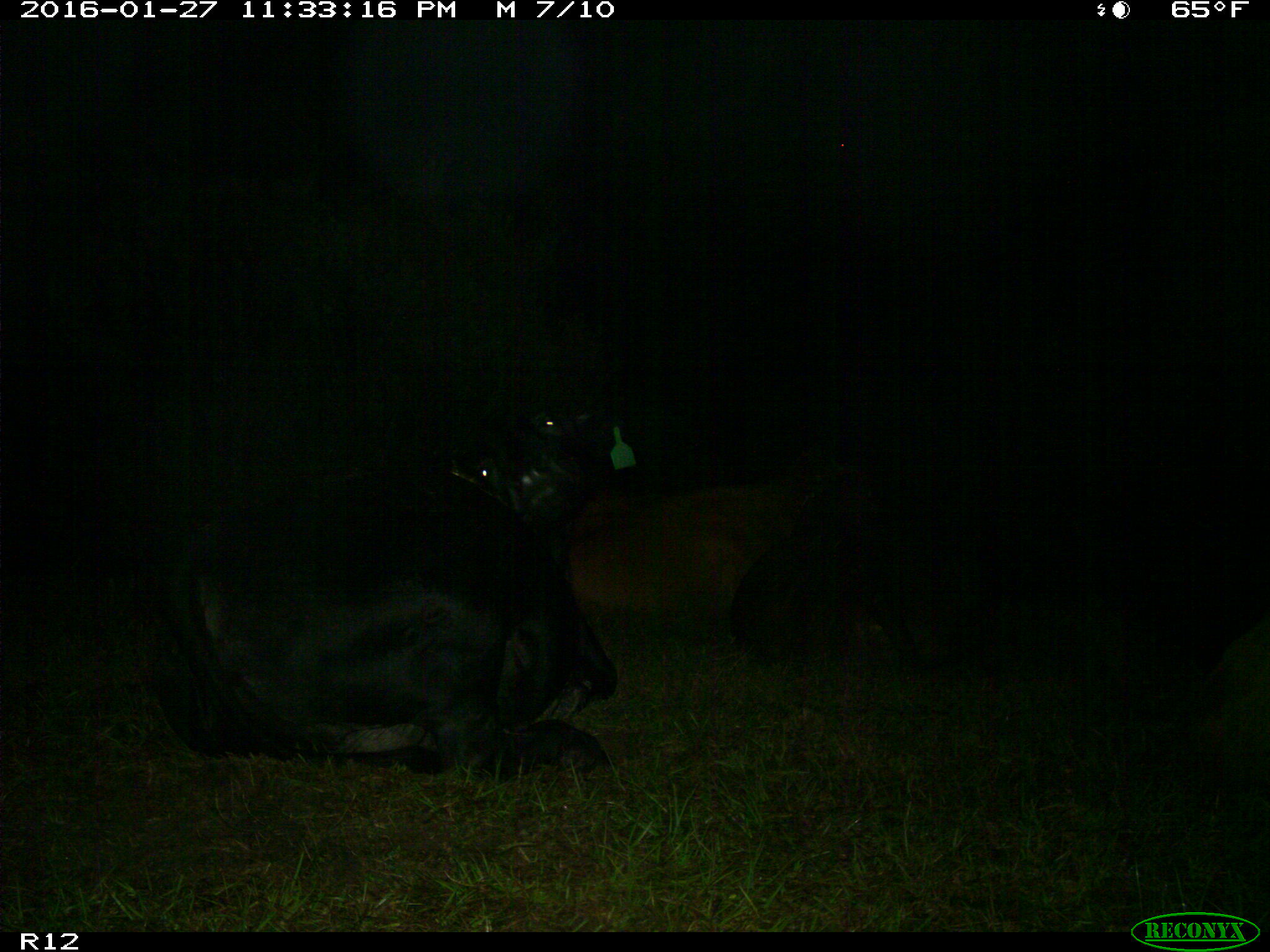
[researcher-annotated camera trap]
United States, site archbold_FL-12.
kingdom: Animalia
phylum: Chordata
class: Mammalia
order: Artiodactyla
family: Bovidae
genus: Bos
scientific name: Bos taurus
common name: domestic cow